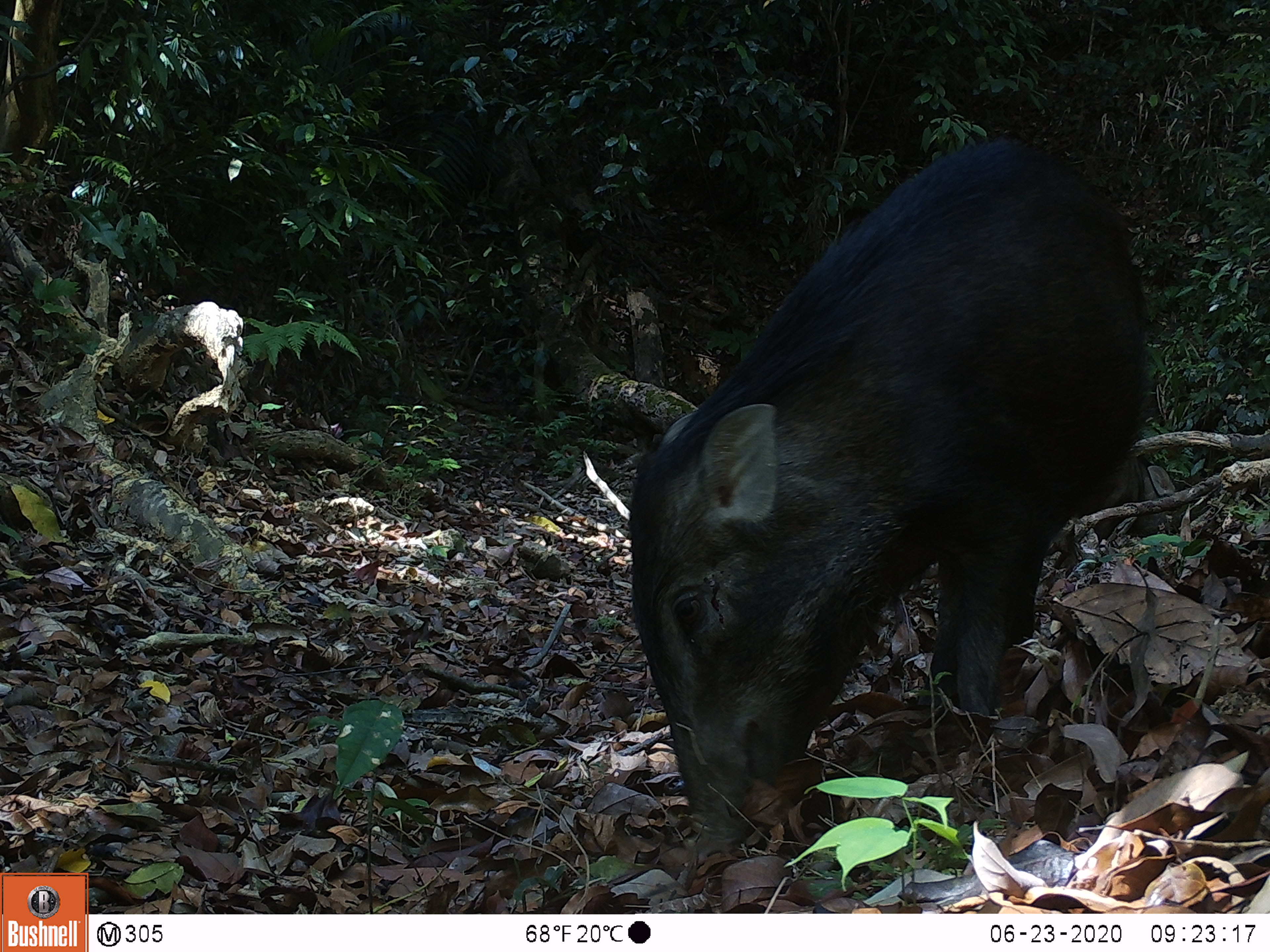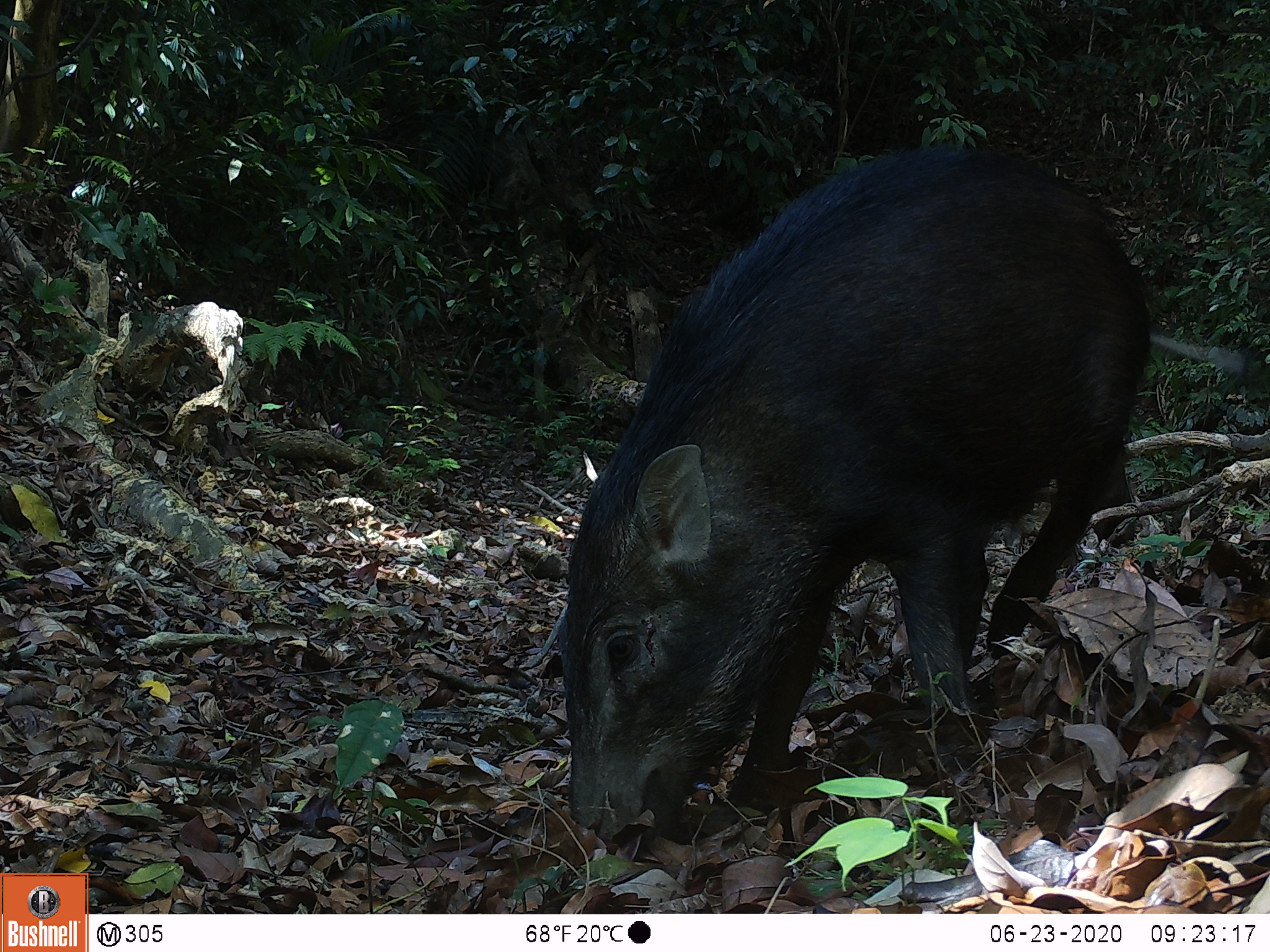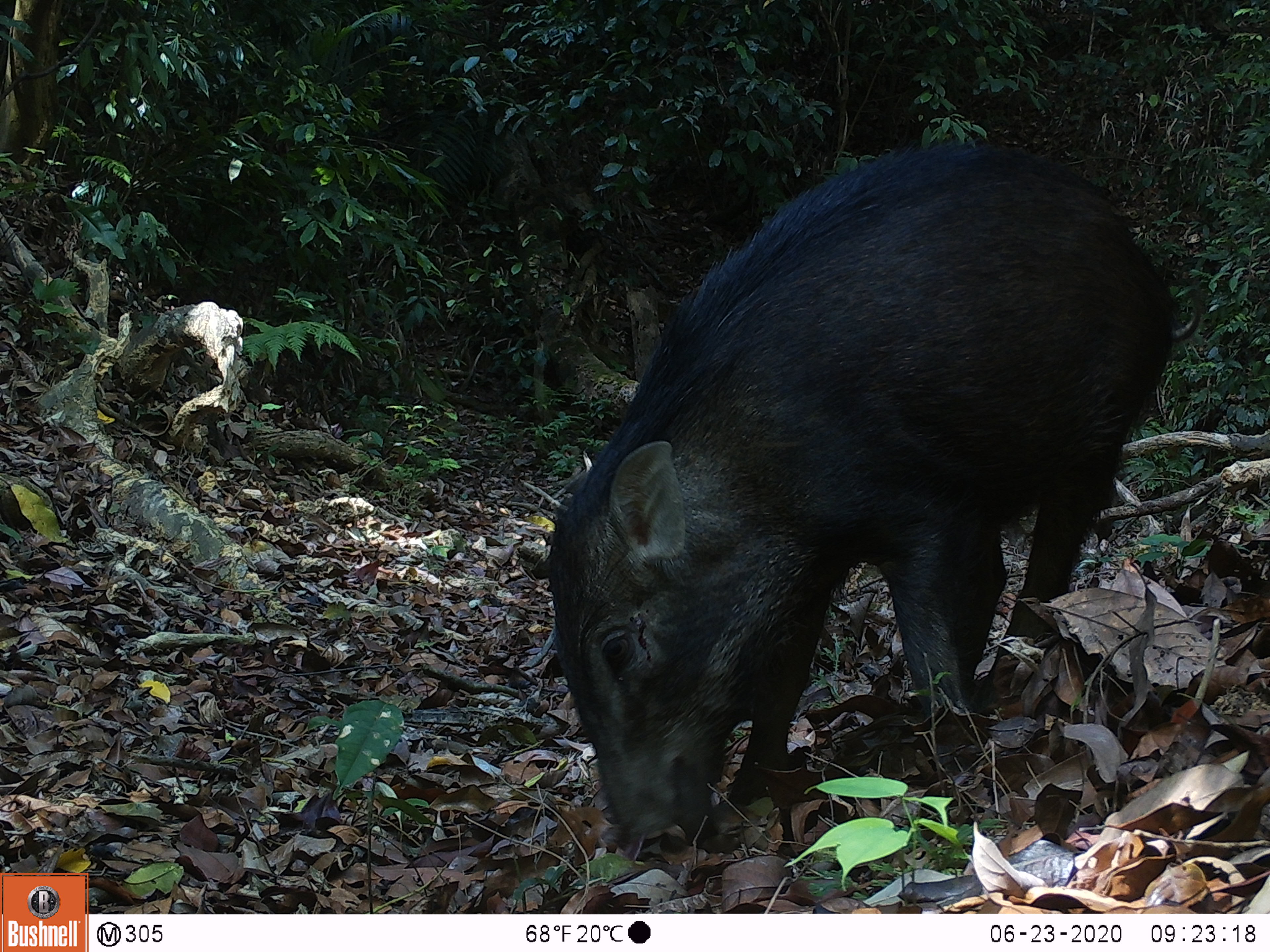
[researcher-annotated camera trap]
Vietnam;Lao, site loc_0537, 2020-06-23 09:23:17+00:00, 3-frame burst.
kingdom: Animalia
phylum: Chordata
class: Mammalia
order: Artiodactyla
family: Suidae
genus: Sus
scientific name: Sus scrofa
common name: eurasian wild pig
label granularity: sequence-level